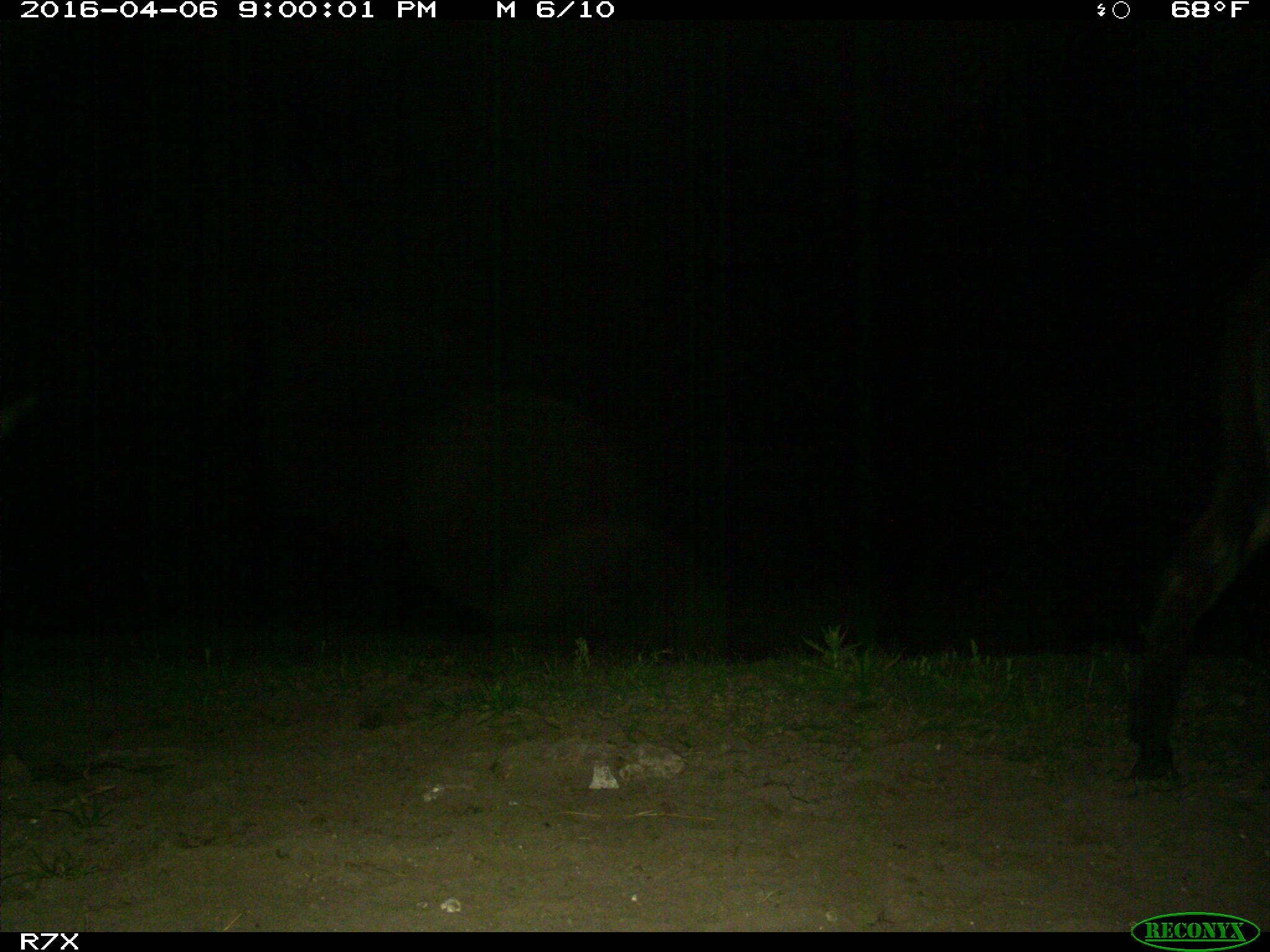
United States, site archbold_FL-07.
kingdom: Animalia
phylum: Chordata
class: Mammalia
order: Artiodactyla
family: Bovidae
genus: Bos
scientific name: Bos taurus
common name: domestic cow